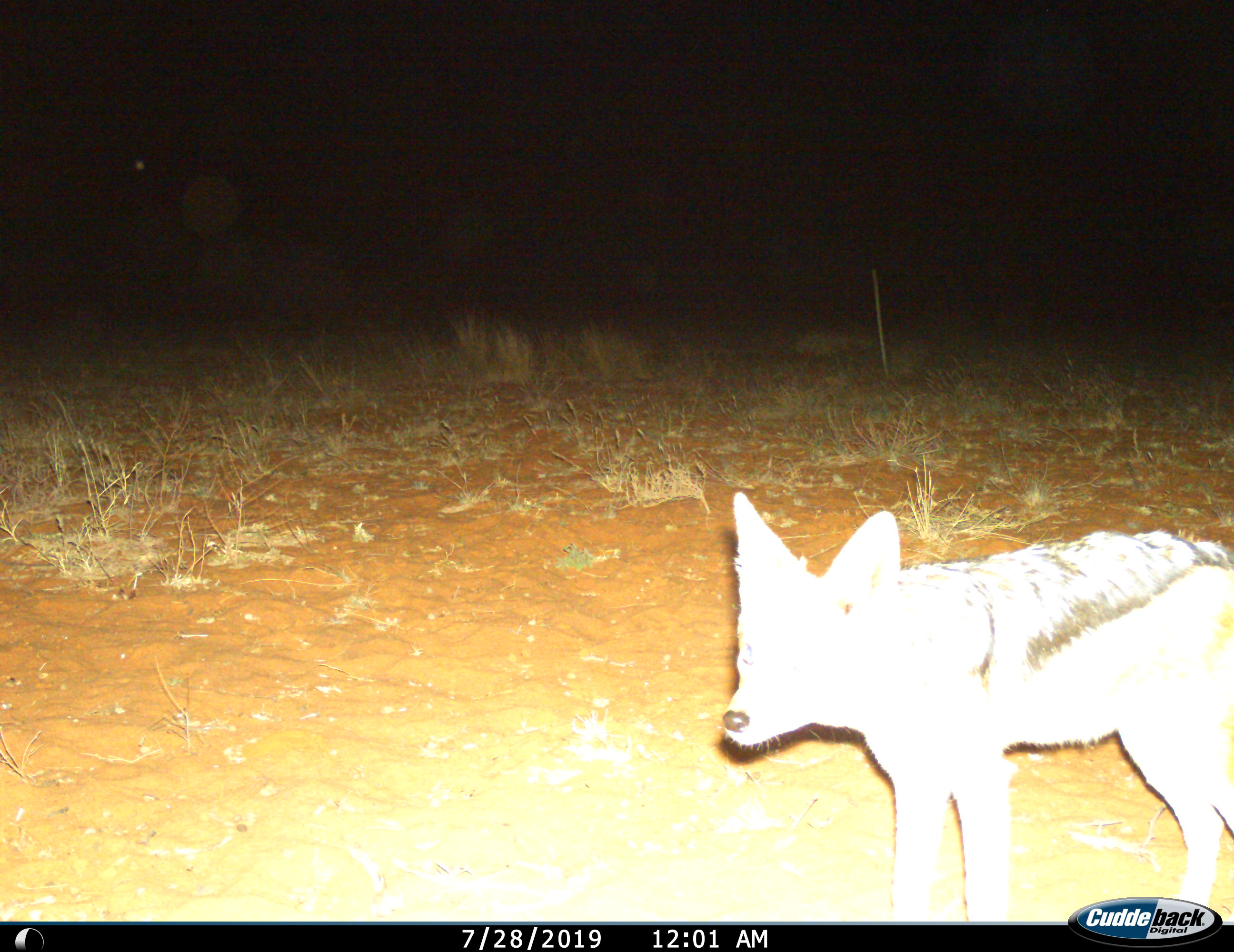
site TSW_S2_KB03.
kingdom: Animalia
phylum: Chordata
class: Mammalia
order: Carnivora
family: Canidae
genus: Lupulella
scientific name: Lupulella mesomelas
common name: black-backed jackal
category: jackalblackbacked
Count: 1.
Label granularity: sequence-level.